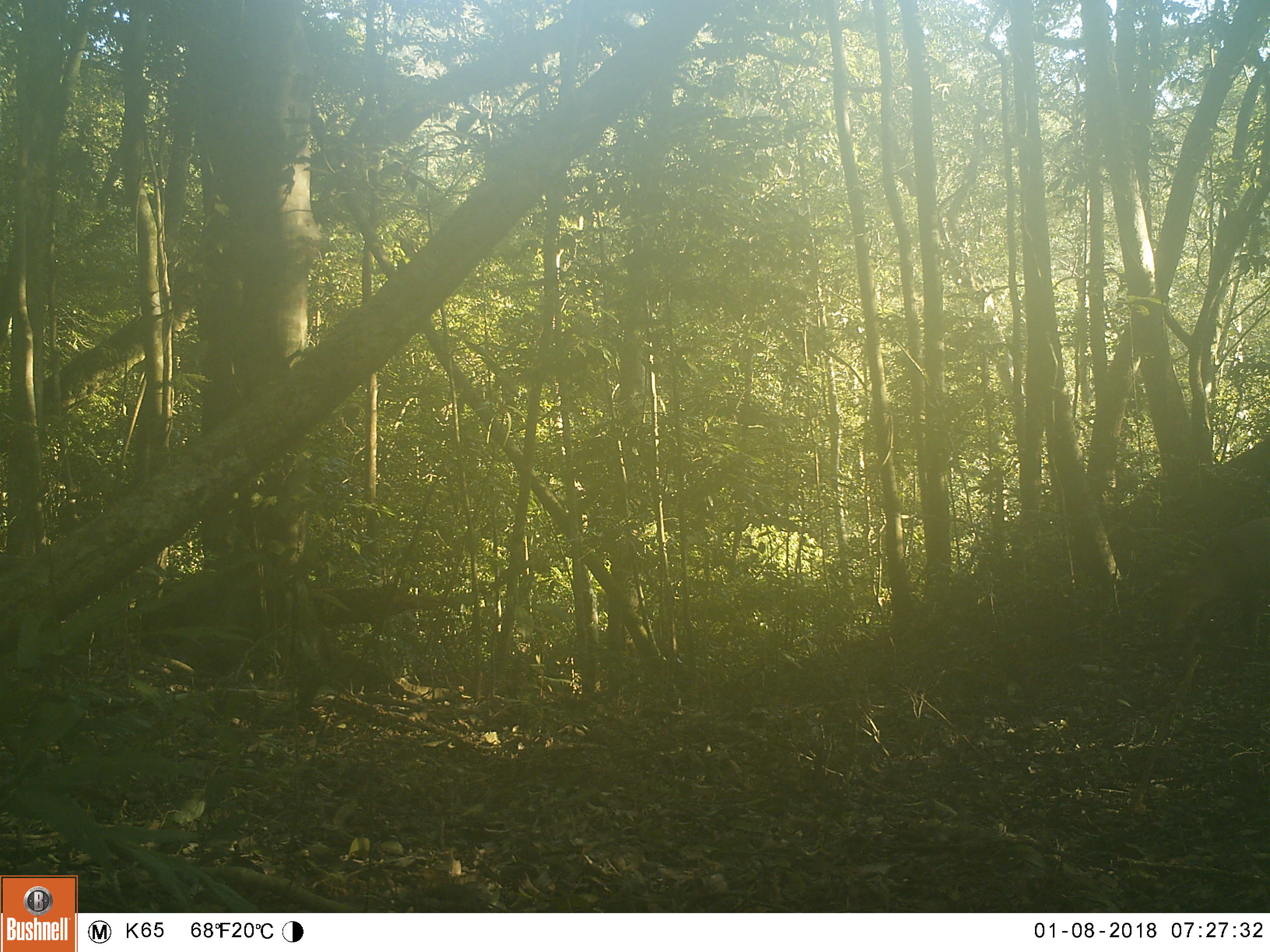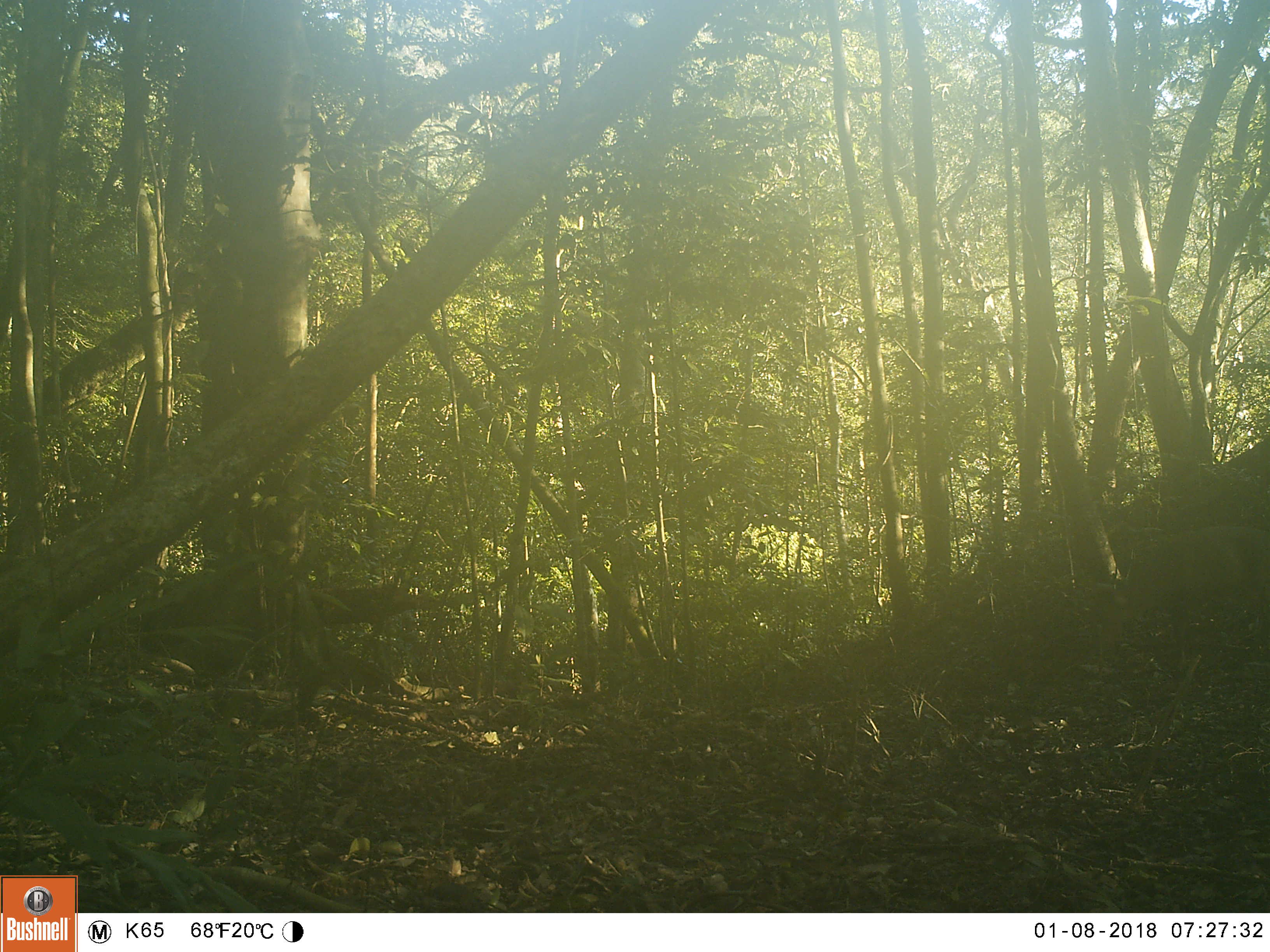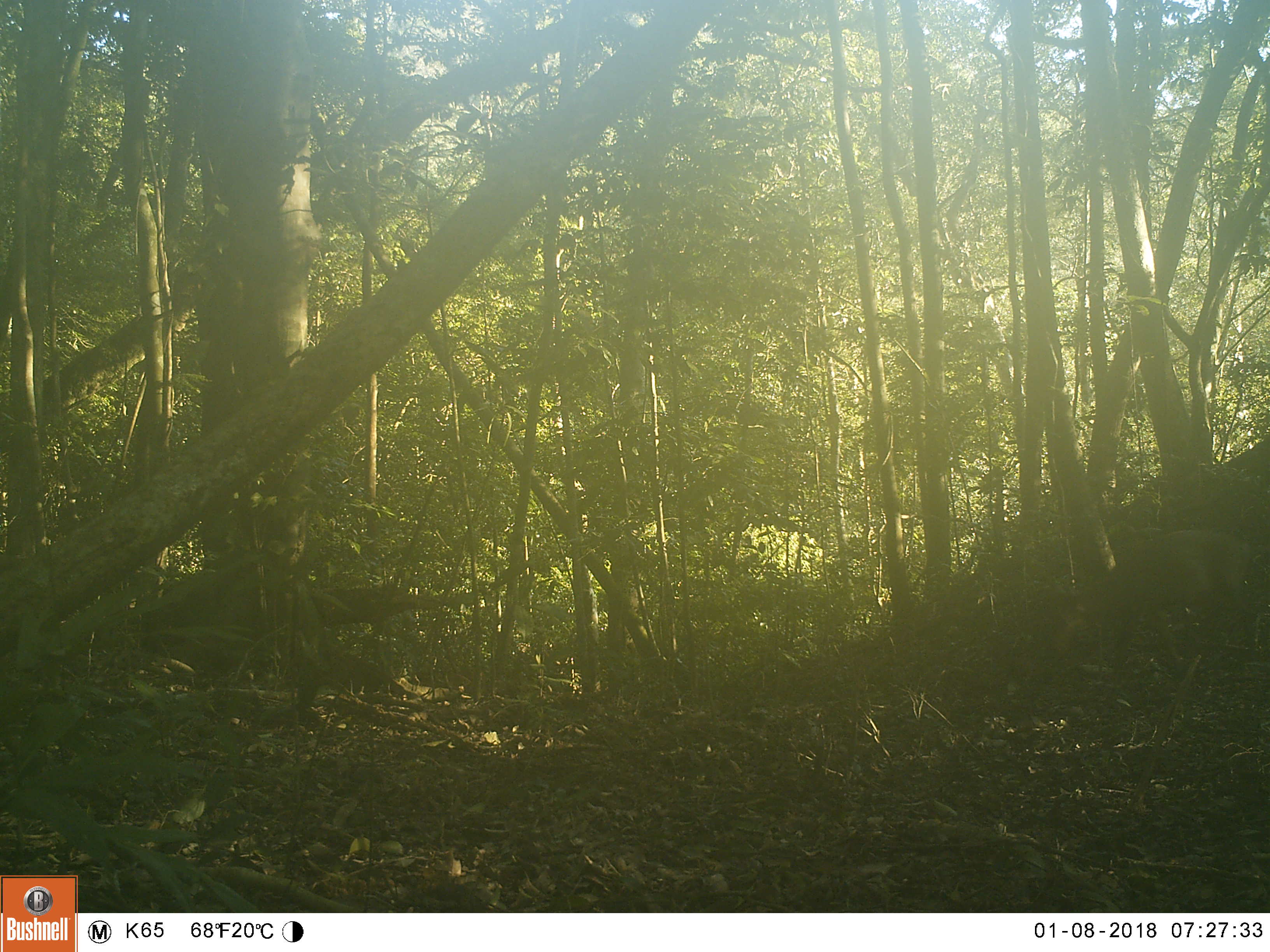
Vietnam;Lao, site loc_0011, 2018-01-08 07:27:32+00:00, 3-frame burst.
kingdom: Animalia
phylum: Chordata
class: Mammalia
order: Artiodactyla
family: Cervidae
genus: Muntiacus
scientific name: Muntiacus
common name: muntjacs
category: unidentified muntjac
Unidentified muntjac (muntjacs) (Muntiacus). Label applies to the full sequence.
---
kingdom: Animalia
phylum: Chordata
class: Mammalia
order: Artiodactyla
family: Cervidae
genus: Muntiacus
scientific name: Muntiacus vuquangensis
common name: large-antlered muntjac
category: large antlered muntjac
Large antlered muntjac (large-antlered muntjac) (Muntiacus vuquangensis). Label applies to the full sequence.